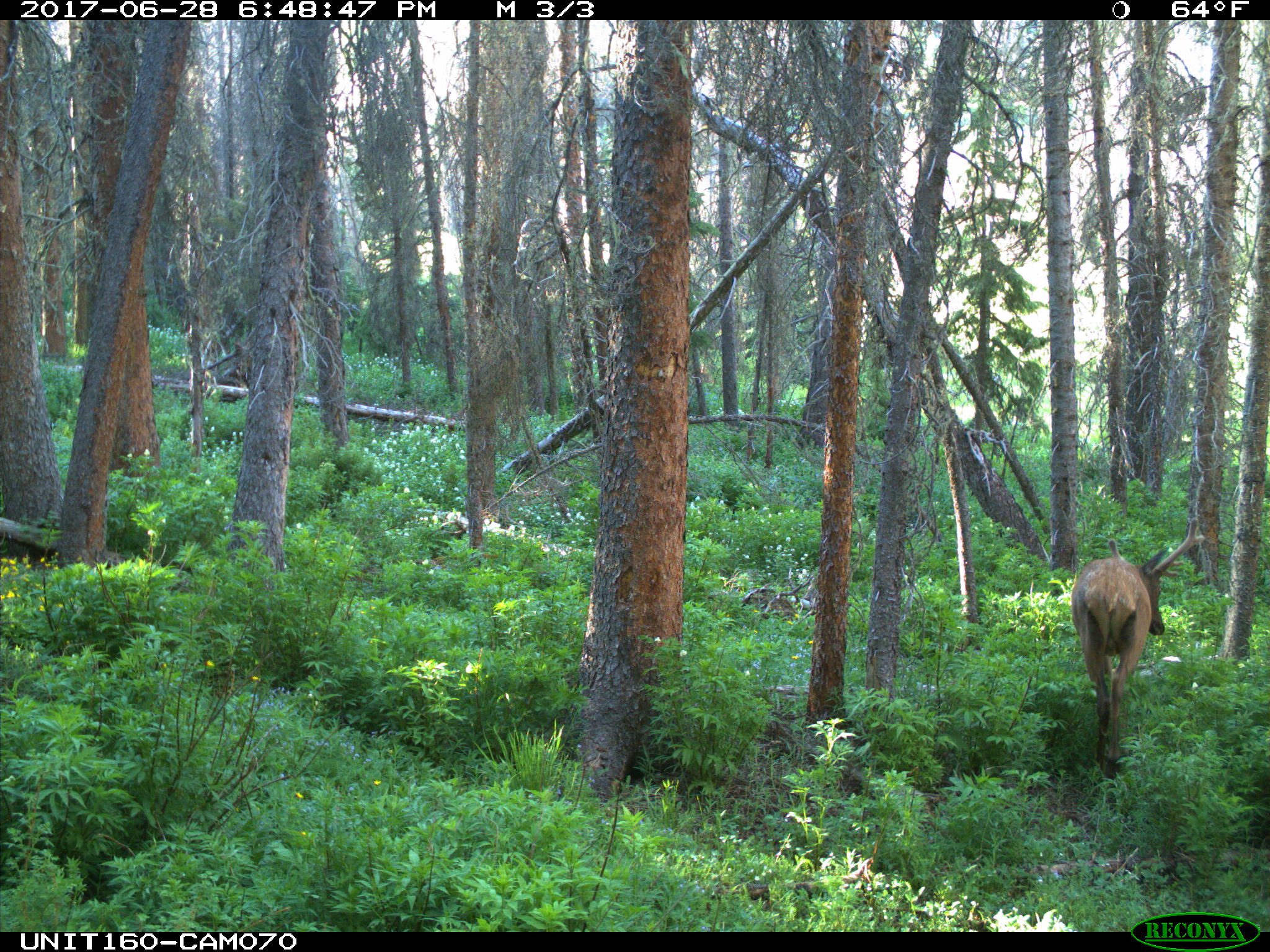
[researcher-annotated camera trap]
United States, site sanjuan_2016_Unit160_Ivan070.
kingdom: Animalia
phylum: Chordata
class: Mammalia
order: Artiodactyla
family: Cervidae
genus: Cervus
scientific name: Cervus elaphus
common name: red deer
Cervus elaphus (red deer).